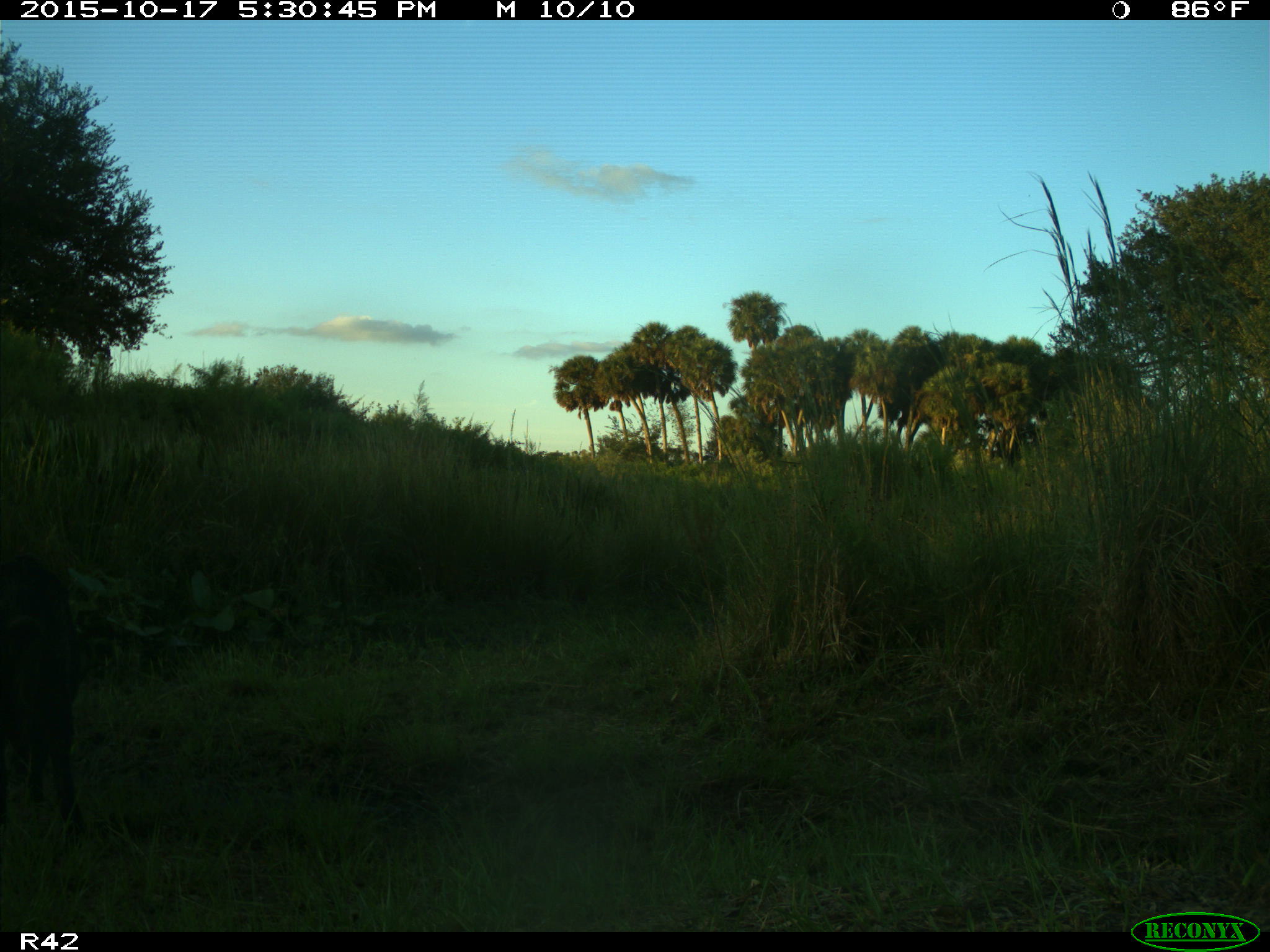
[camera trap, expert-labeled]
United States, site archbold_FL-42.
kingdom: Animalia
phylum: Chordata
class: Mammalia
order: Artiodactyla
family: Suidae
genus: Sus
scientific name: Sus scrofa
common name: wild boar